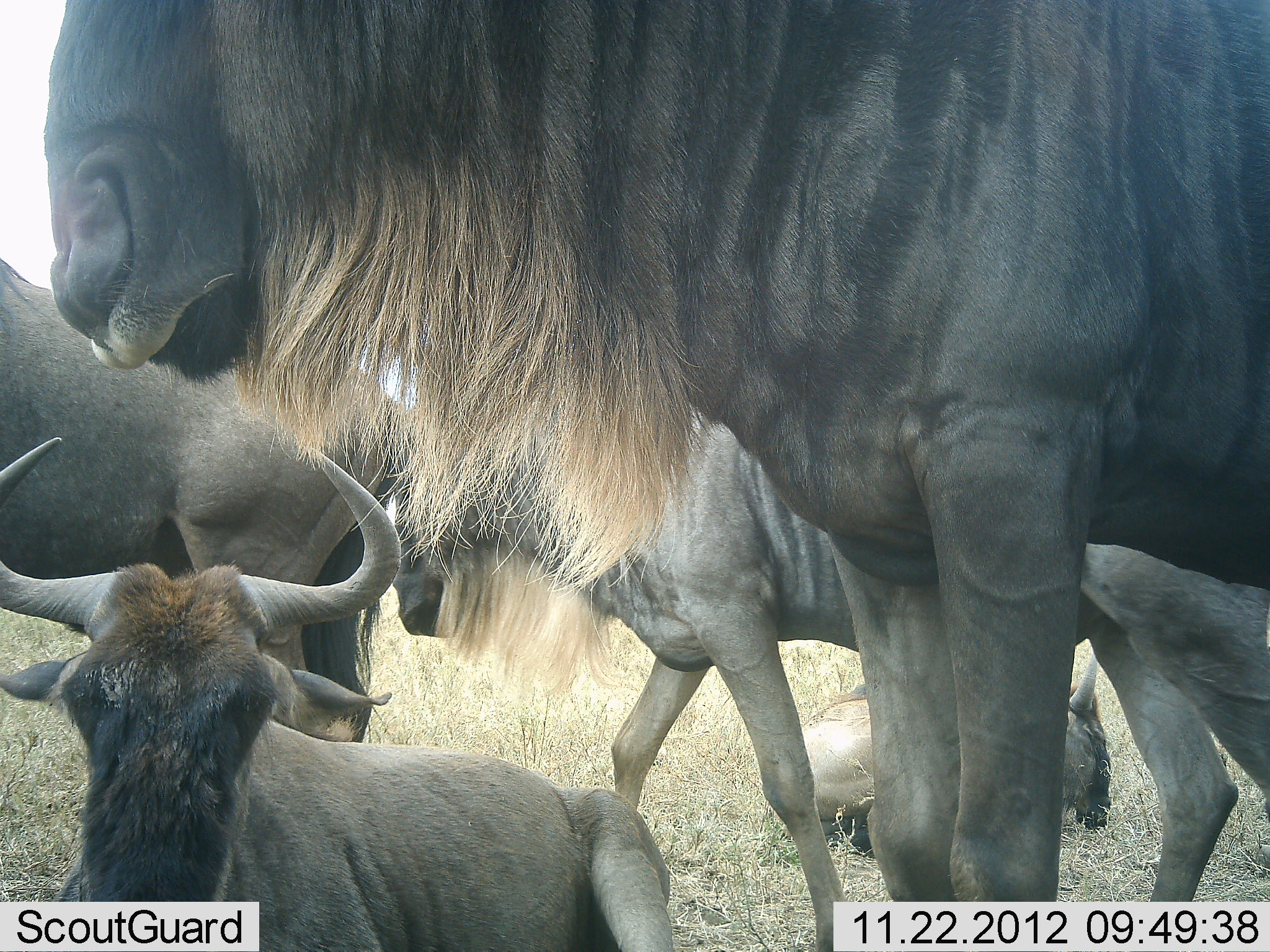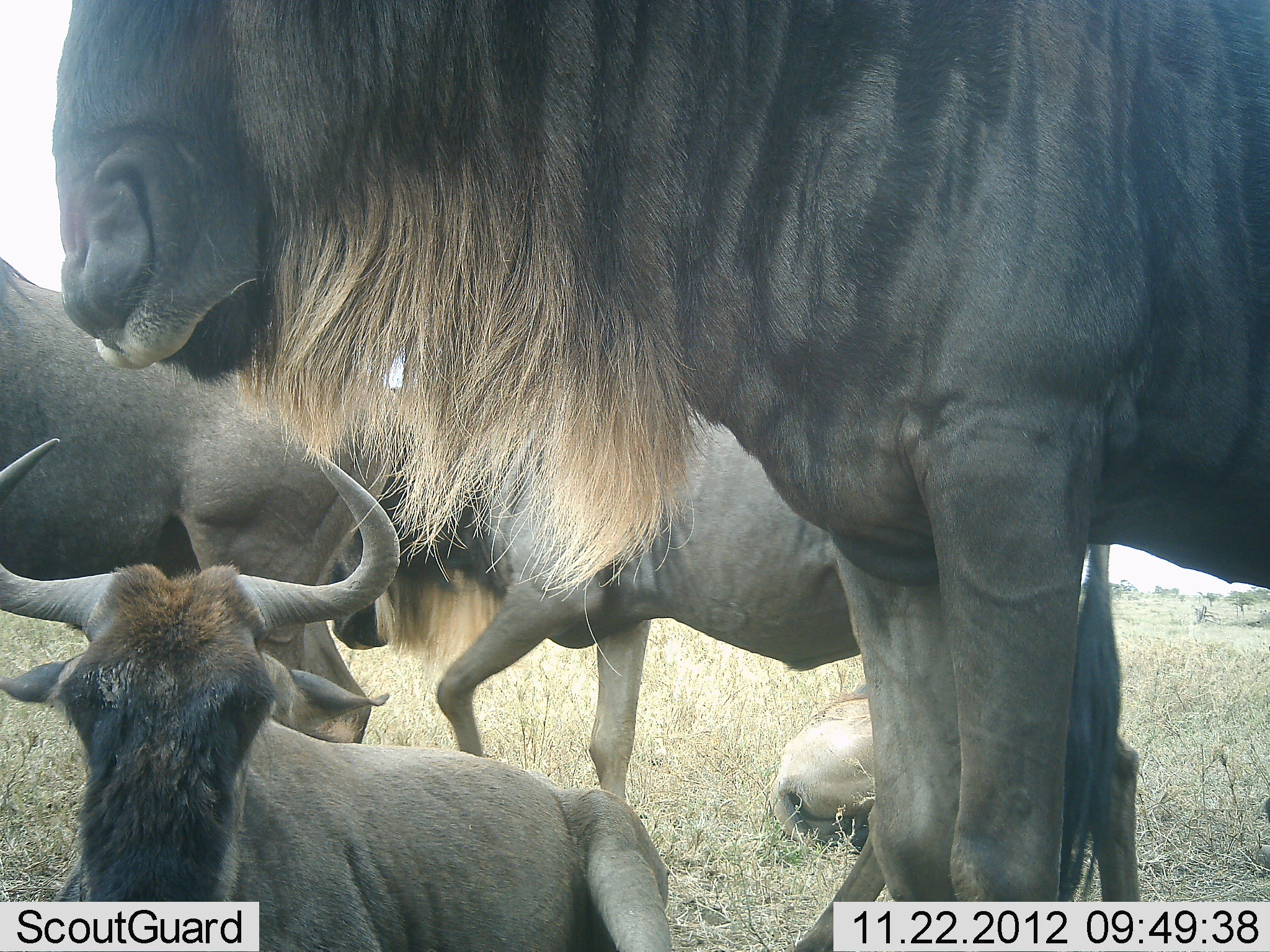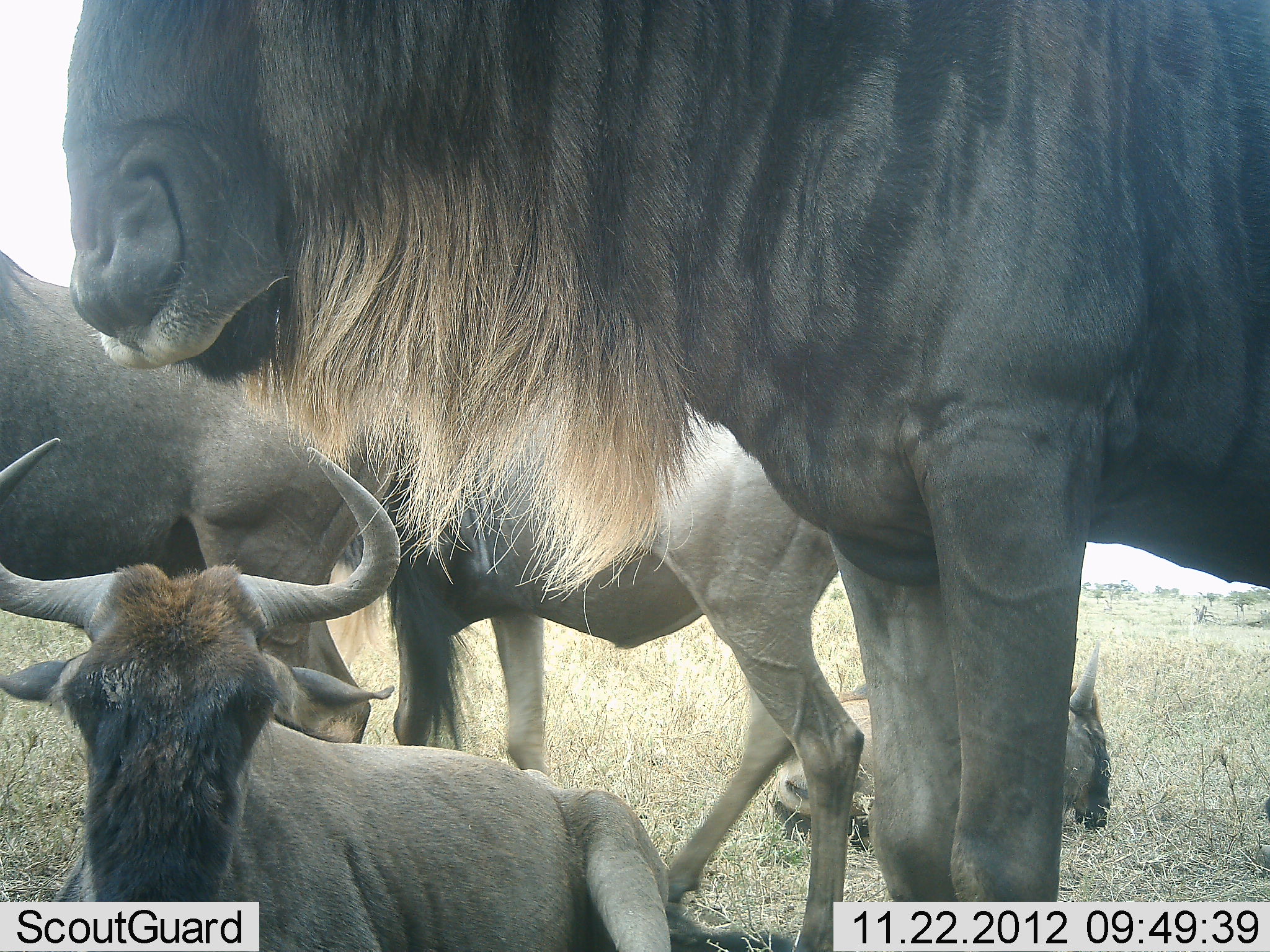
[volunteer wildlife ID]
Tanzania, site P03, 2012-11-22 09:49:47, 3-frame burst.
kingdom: Animalia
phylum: Chordata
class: Mammalia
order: Artiodactyla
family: Bovidae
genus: Connochaetes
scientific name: Connochaetes taurinus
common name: blue wildebeest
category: wildebeest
Wildebeest (blue wildebeest) (Connochaetes taurinus), count 5. Behavior (volunteer vote fractions): standing 100%, resting 100%, moving 50%, interacting 0%. Young present (vote fraction): 40%. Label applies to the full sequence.